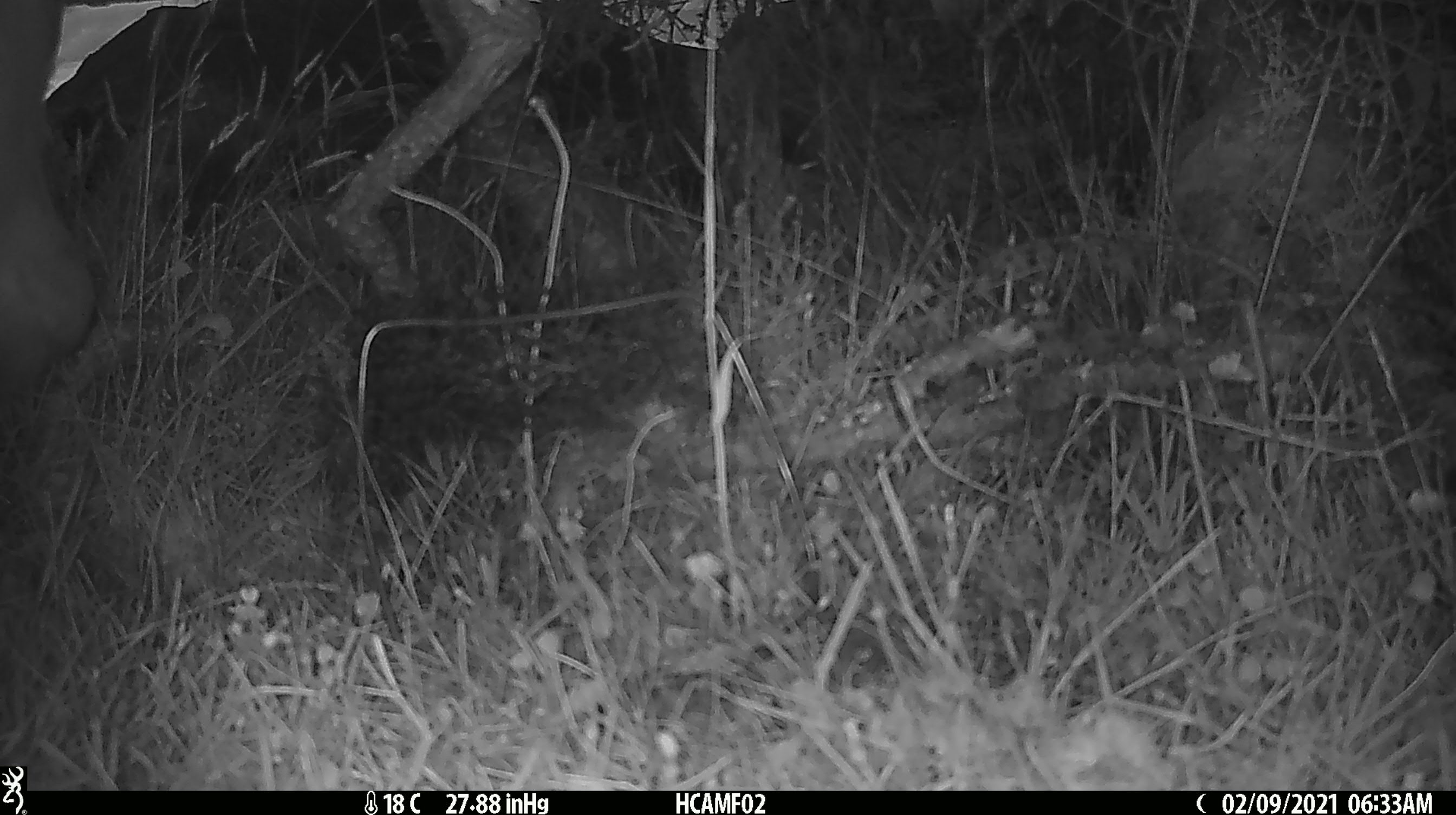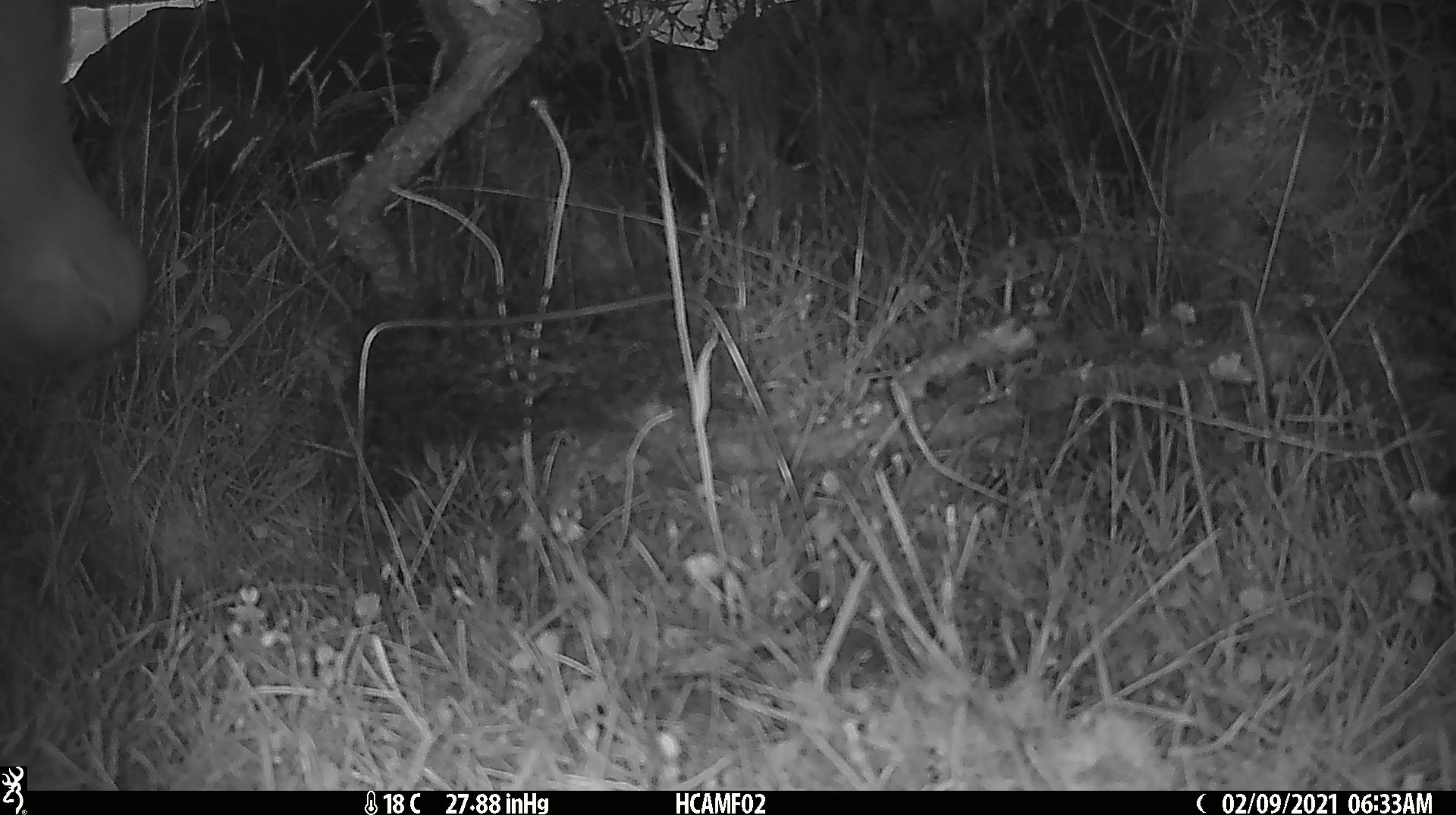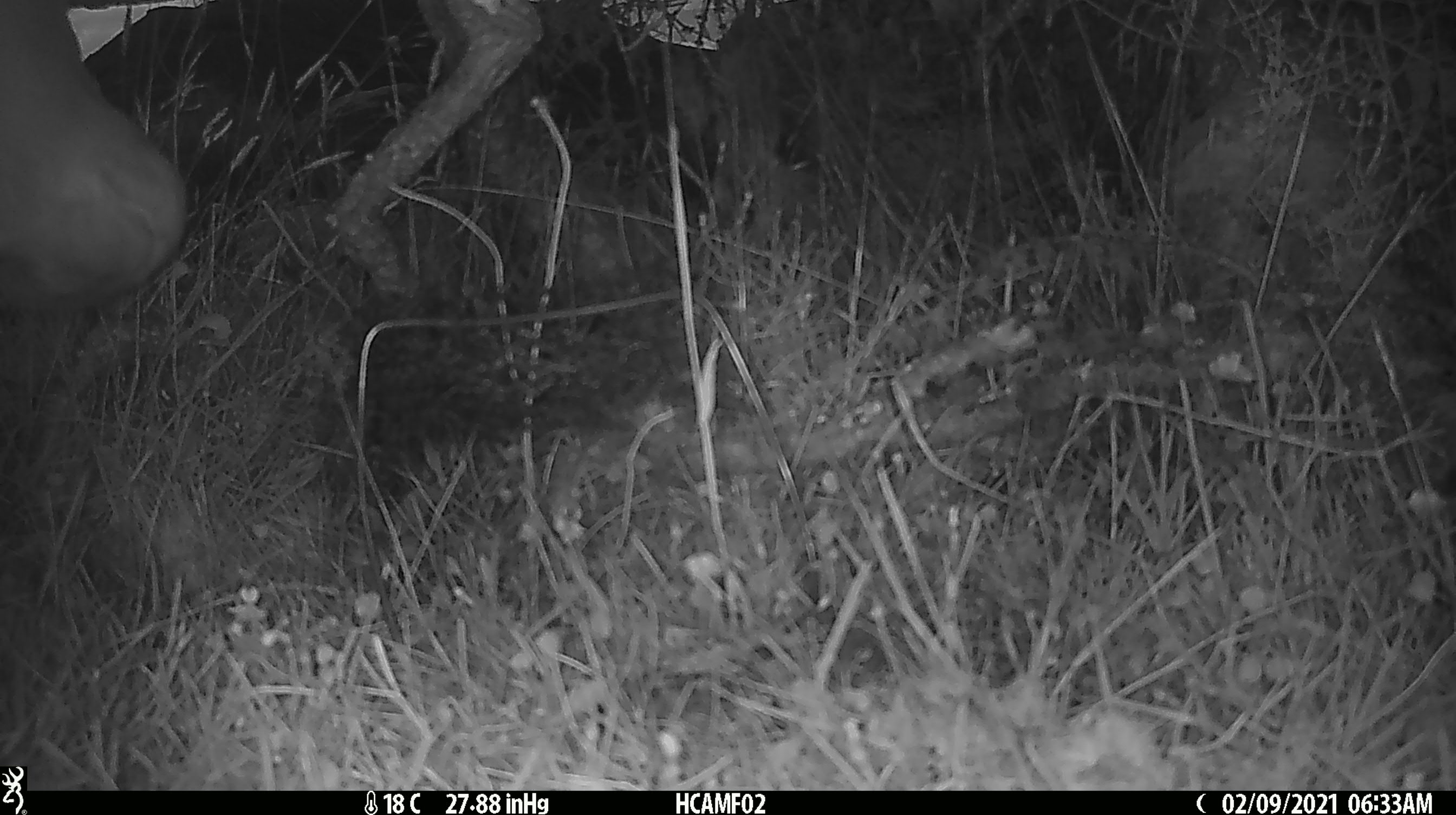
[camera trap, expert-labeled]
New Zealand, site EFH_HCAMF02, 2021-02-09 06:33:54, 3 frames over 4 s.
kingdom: Animalia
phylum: Chordata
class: Mammalia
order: Artiodactyla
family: Bovidae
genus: Bos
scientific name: Bos taurus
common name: domestic cow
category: cow